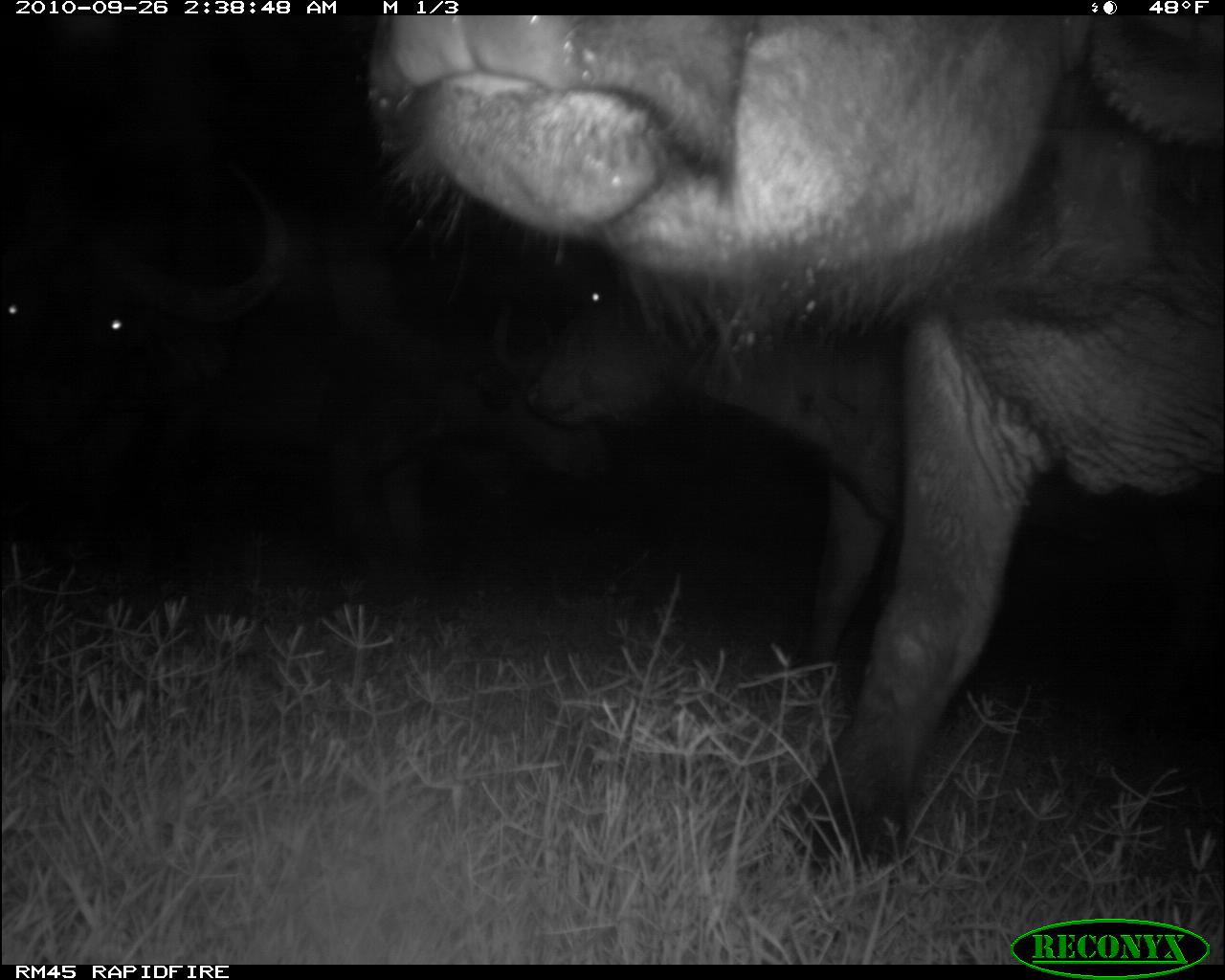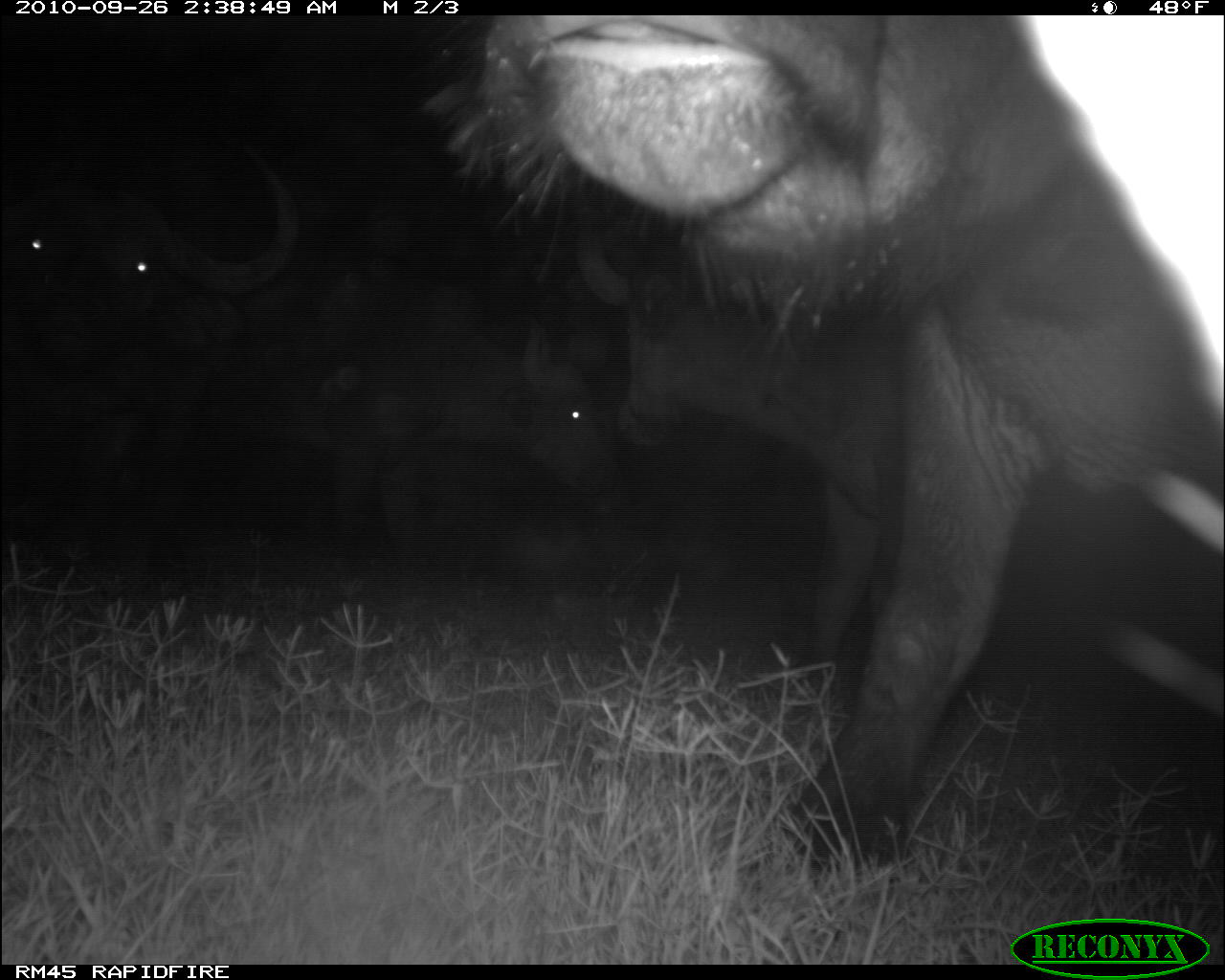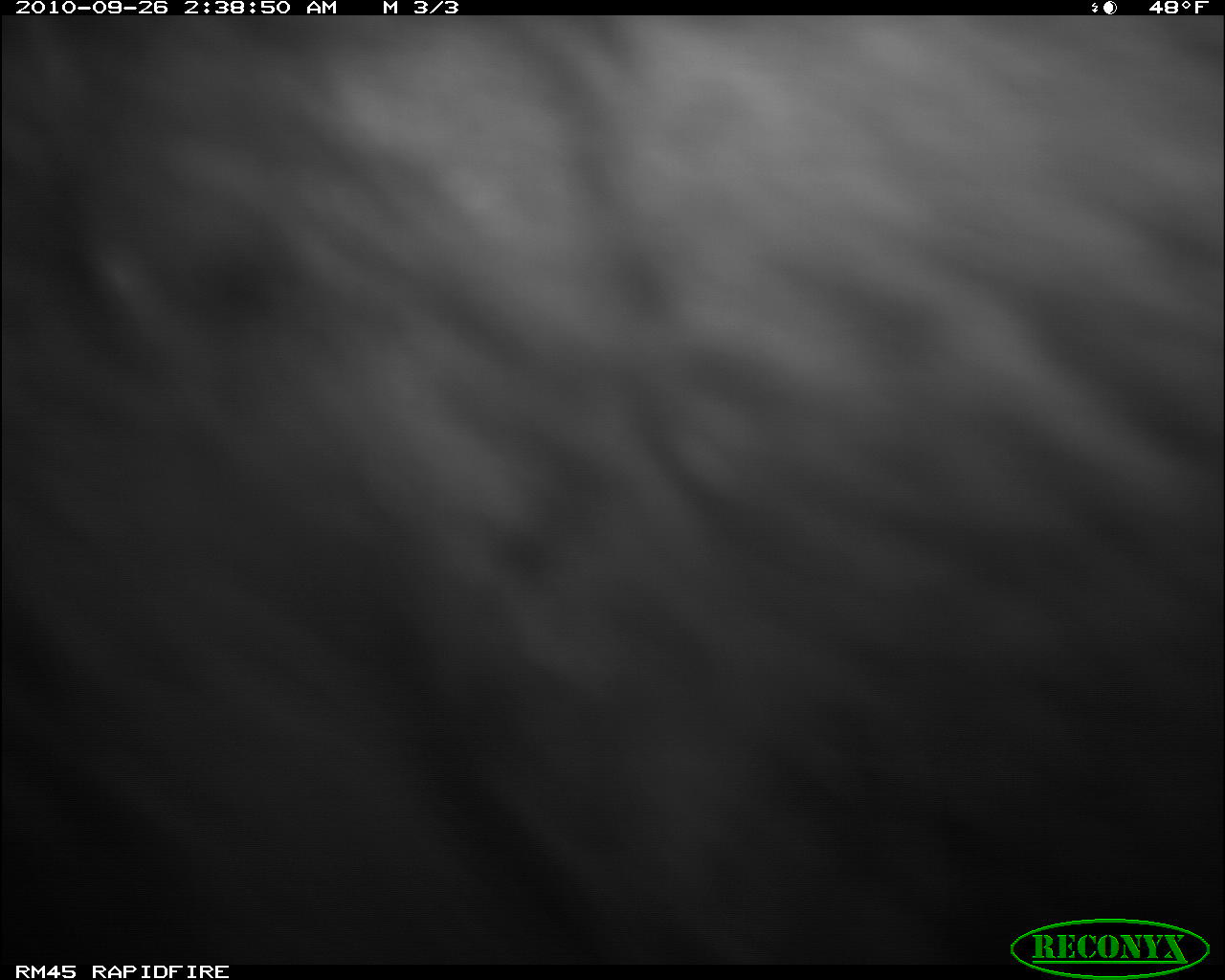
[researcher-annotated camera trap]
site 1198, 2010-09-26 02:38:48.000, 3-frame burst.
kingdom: Animalia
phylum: Chordata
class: Mammalia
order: Artiodactyla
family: Bovidae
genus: Syncerus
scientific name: Syncerus caffer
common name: african buffalo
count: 3